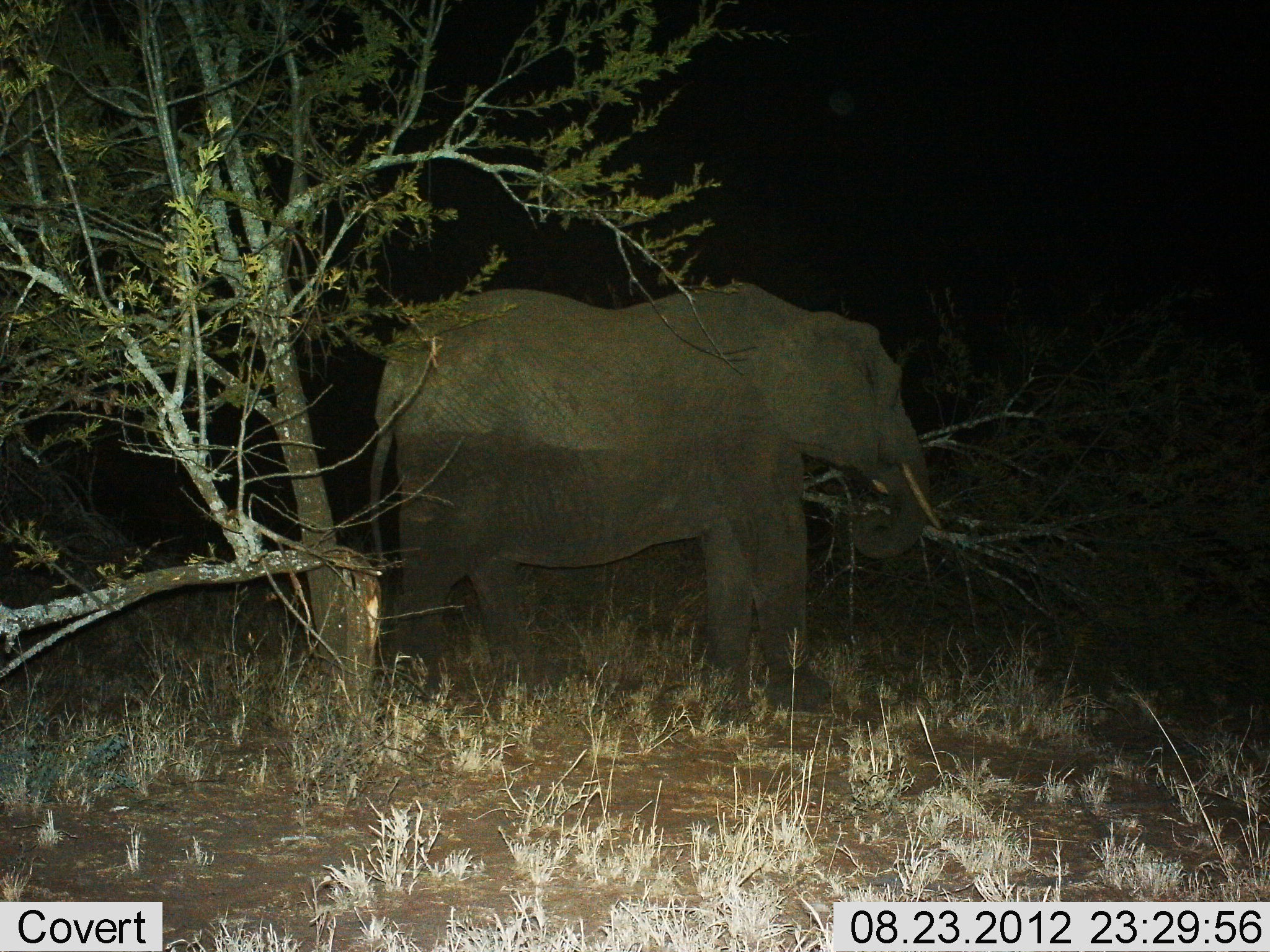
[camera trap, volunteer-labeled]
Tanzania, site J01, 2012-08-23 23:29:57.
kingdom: Animalia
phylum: Chordata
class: Mammalia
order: Proboscidea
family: Elephantidae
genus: Loxodonta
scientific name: Loxodonta africana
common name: african bush elephant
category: elephant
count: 1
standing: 60%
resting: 0%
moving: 10%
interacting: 0%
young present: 0%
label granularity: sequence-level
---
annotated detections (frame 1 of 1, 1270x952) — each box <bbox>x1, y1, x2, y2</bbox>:
animal: <bbox>365, 280, 943, 728</bbox>